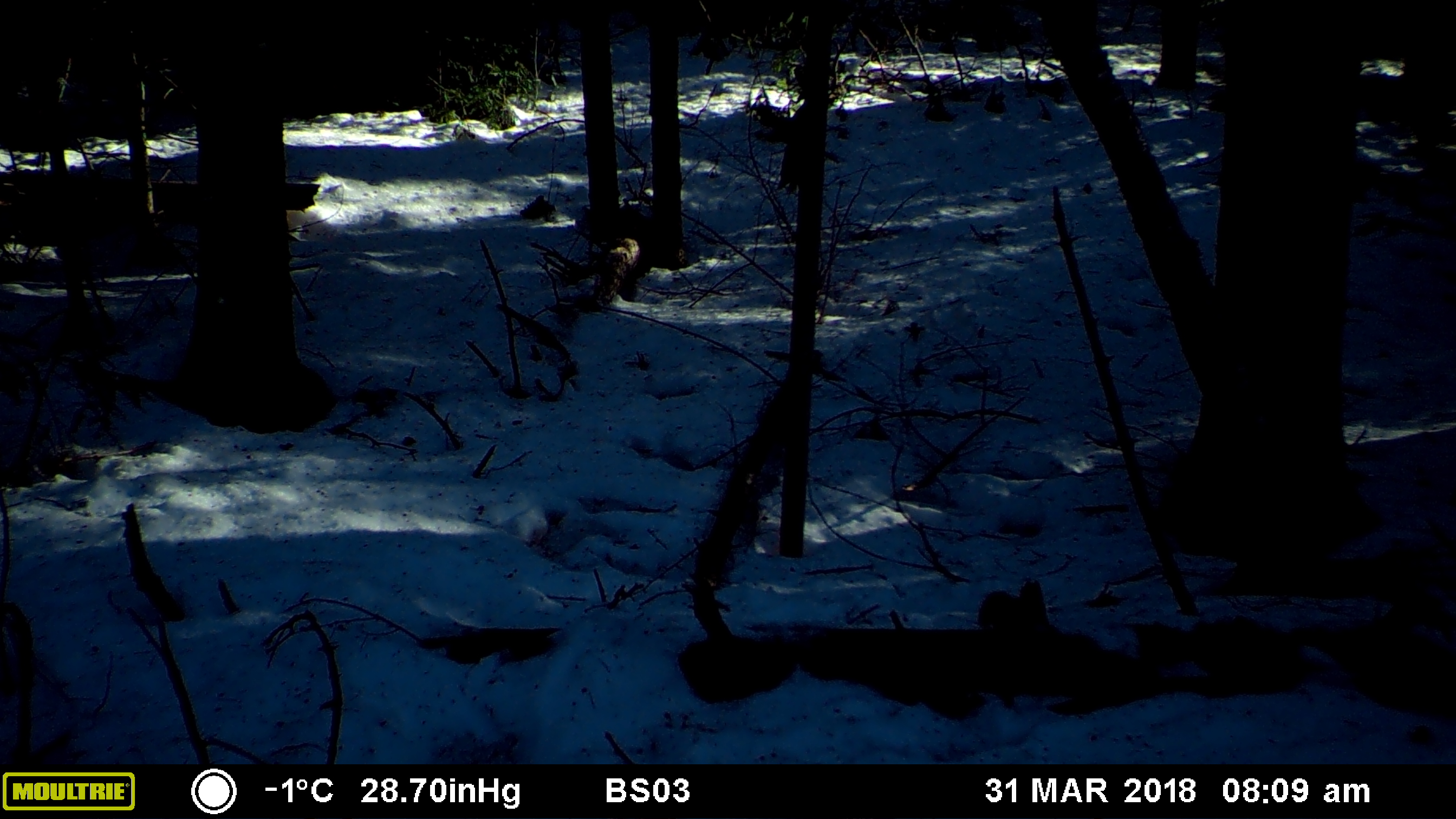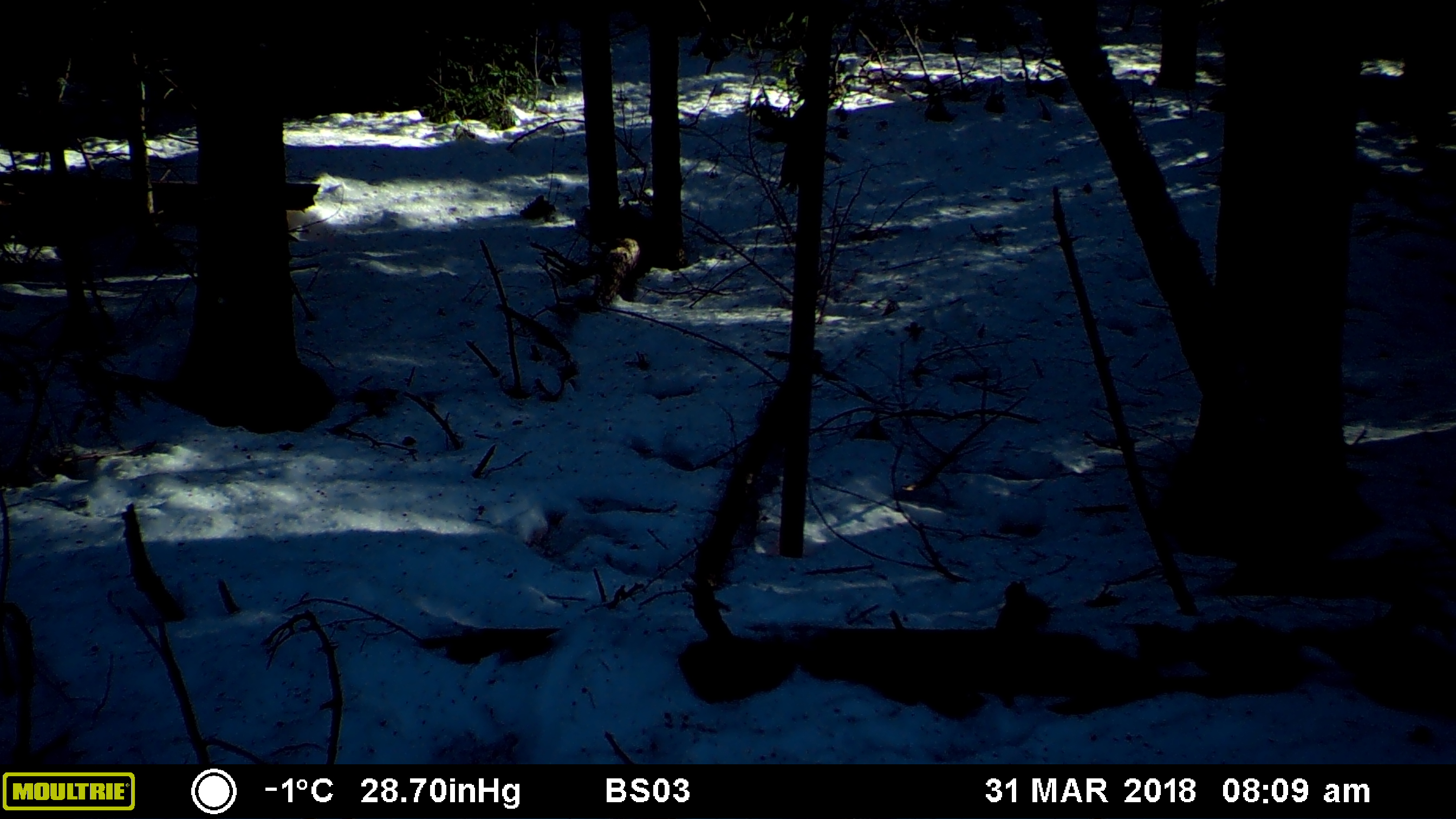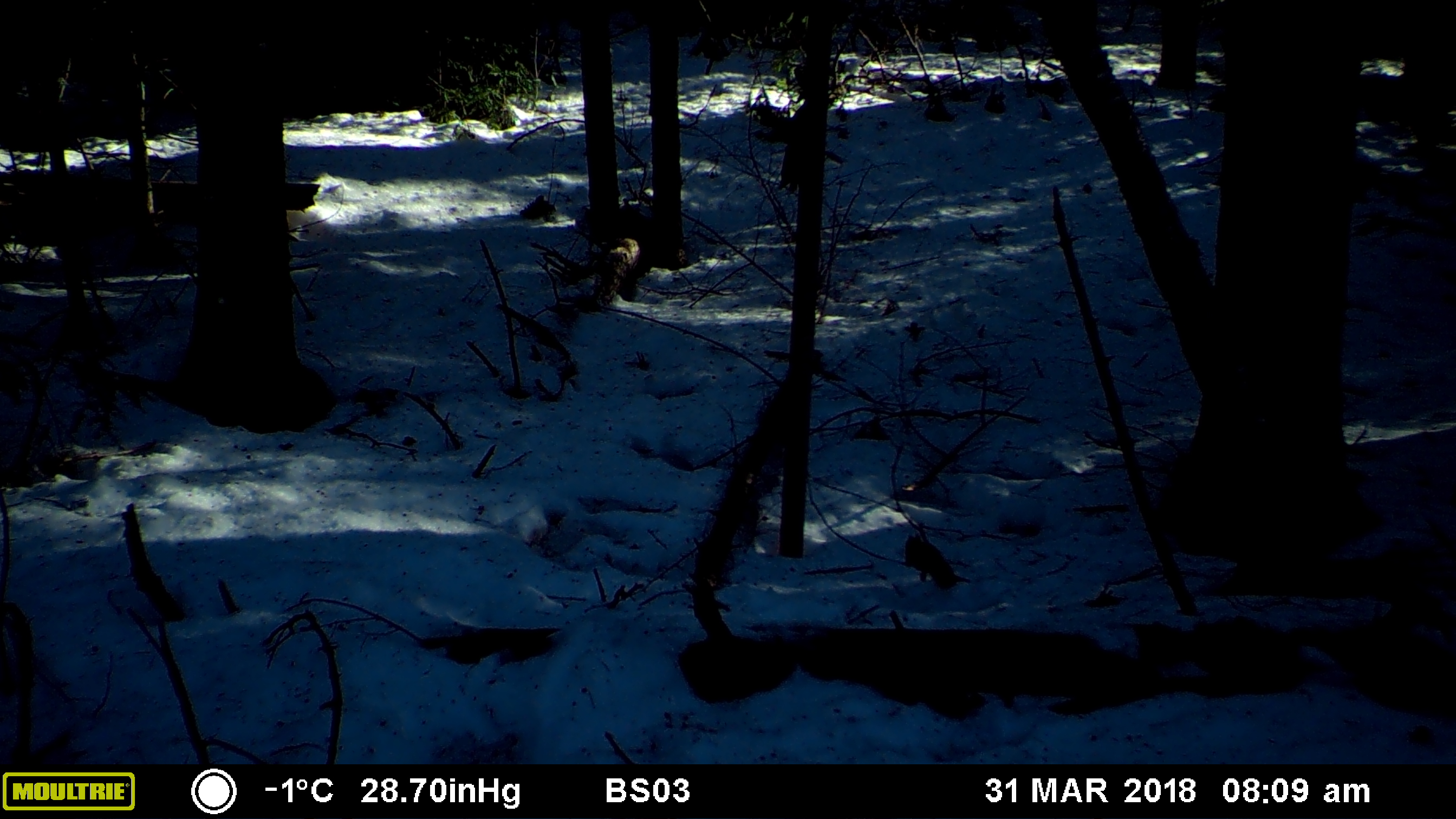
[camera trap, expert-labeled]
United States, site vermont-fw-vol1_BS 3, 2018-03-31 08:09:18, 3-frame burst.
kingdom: Animalia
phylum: Chordata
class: Mammalia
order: Rodentia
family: Sciuridae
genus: Tamiasciurus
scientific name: Tamiasciurus hudsonicus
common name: red squirrel